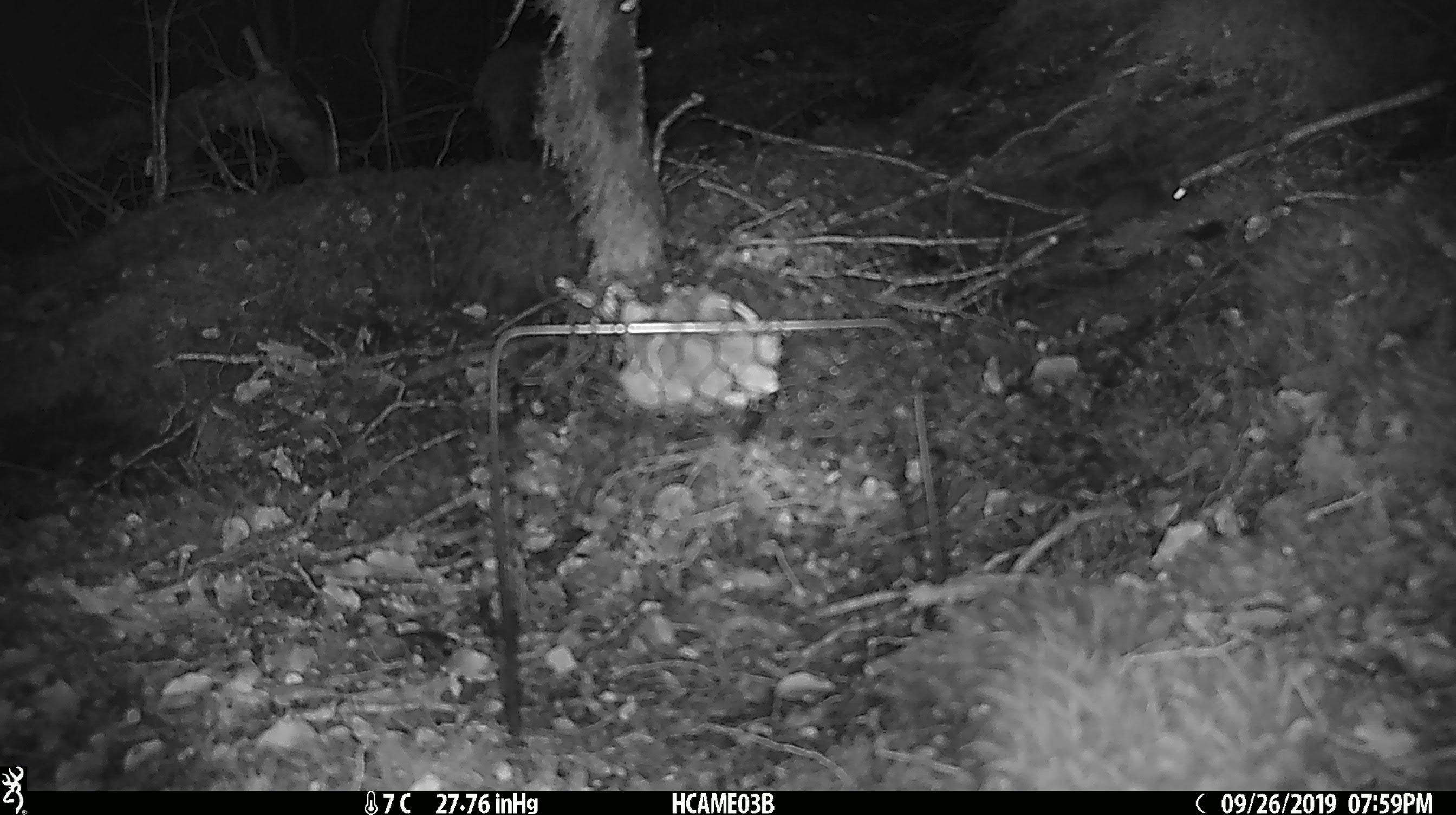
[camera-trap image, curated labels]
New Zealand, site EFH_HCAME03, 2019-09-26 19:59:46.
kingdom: Animalia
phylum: Chordata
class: Mammalia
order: Rodentia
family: Muridae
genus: Mus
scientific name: Mus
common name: mouse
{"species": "mouse (Mus)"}